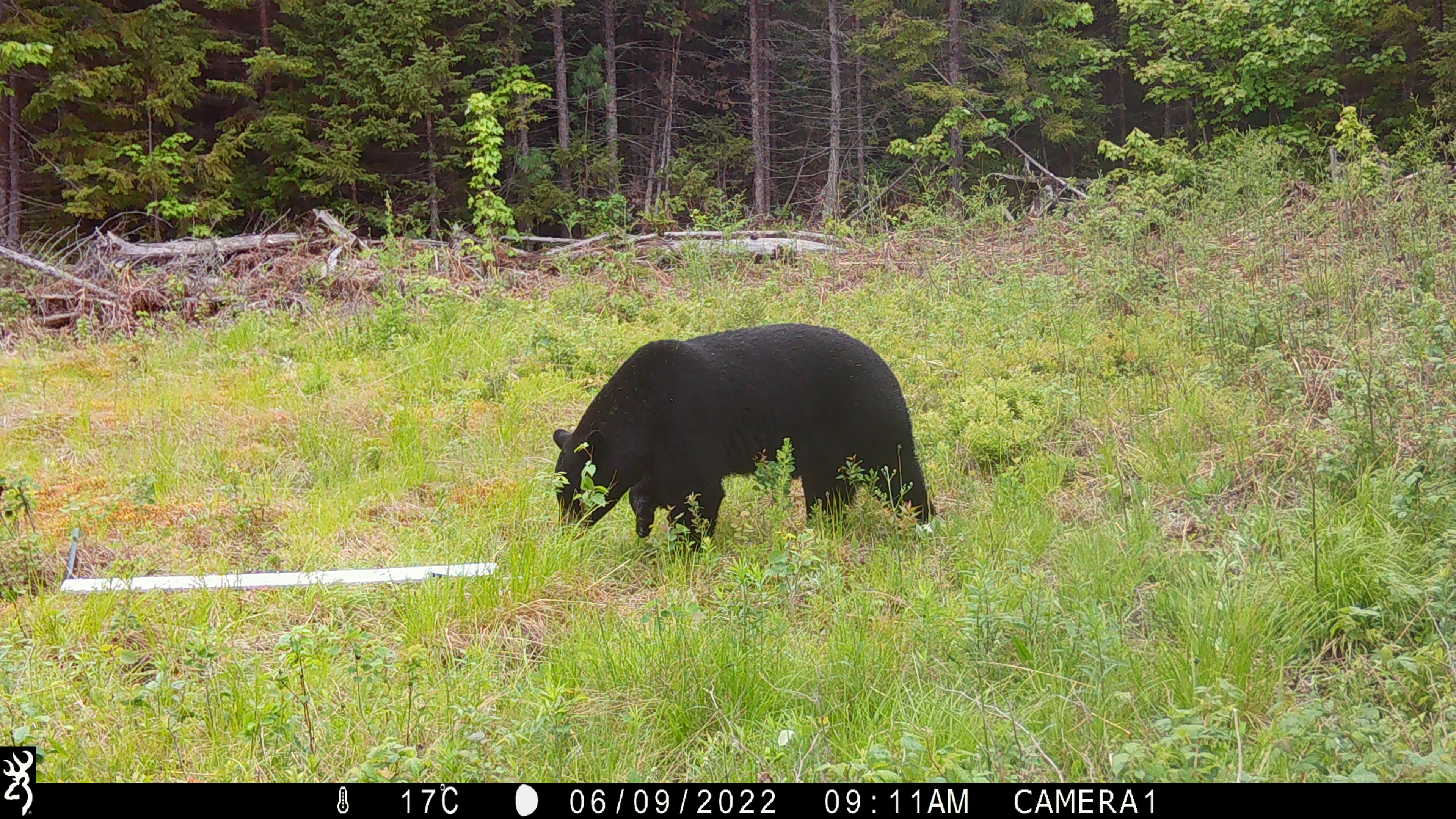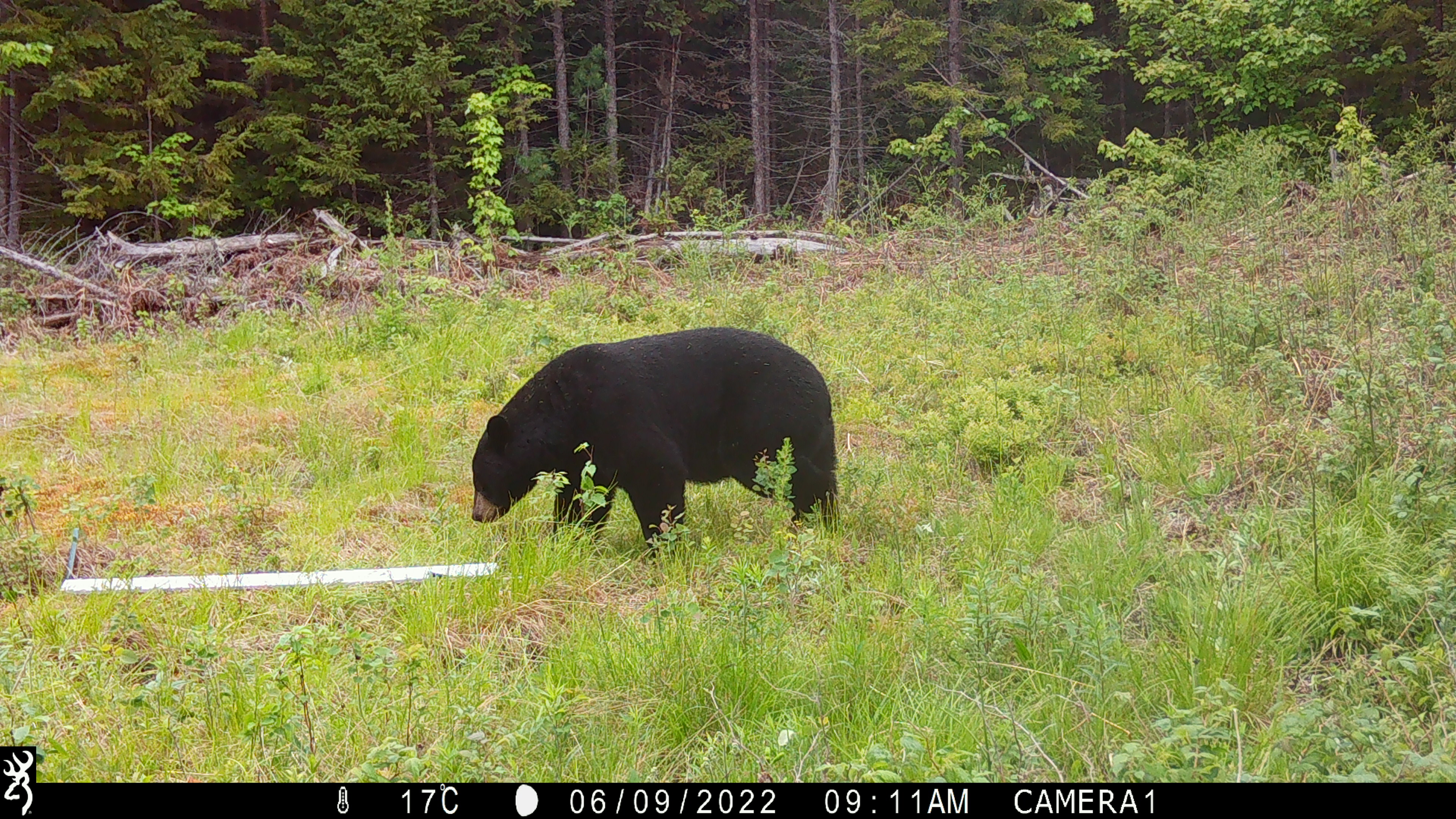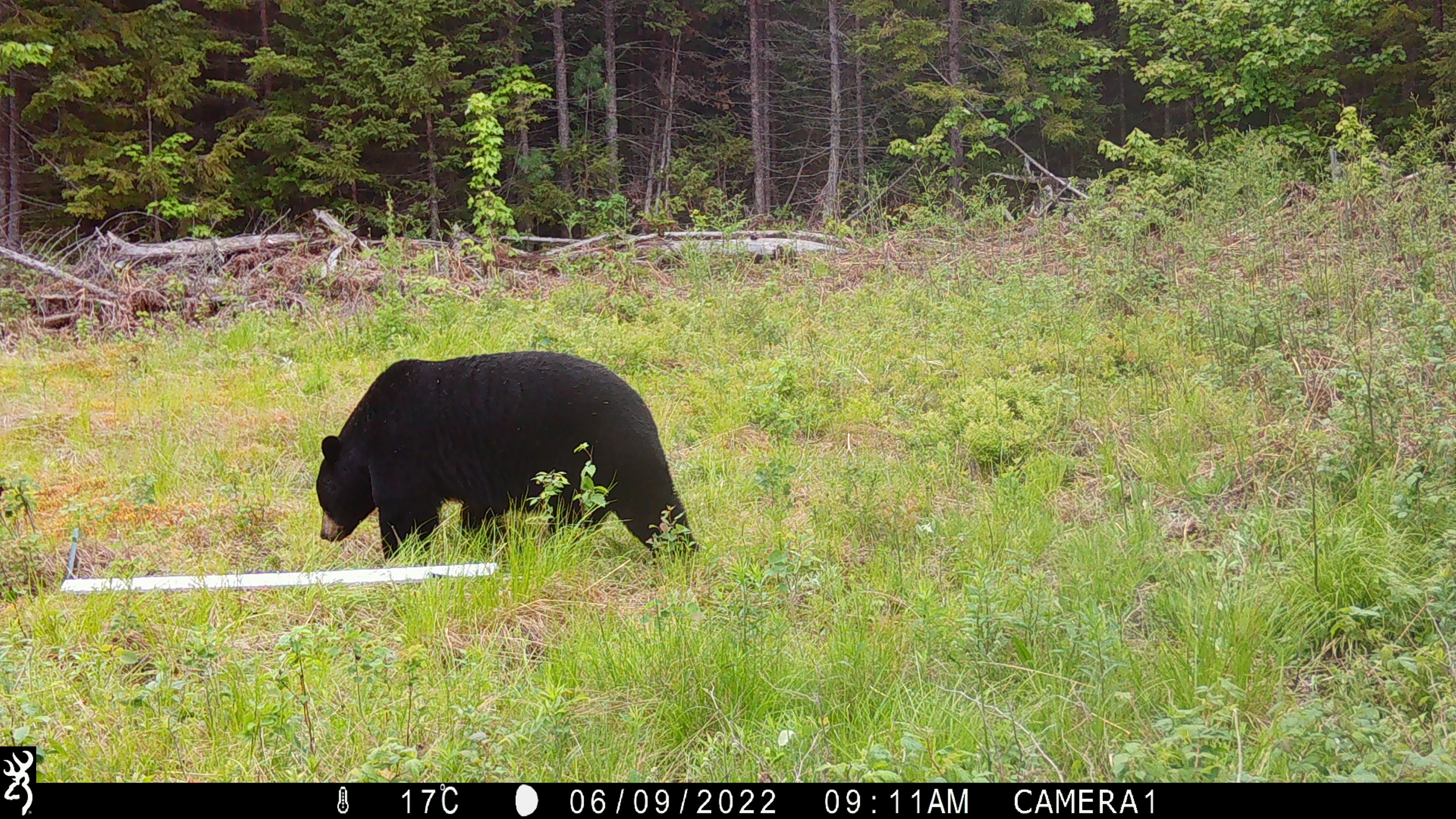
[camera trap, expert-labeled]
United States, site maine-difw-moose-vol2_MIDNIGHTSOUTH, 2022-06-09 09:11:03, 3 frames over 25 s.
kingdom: Animalia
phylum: Chordata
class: Mammalia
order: Carnivora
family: Ursidae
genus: Ursus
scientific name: Ursus americanus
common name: black bear